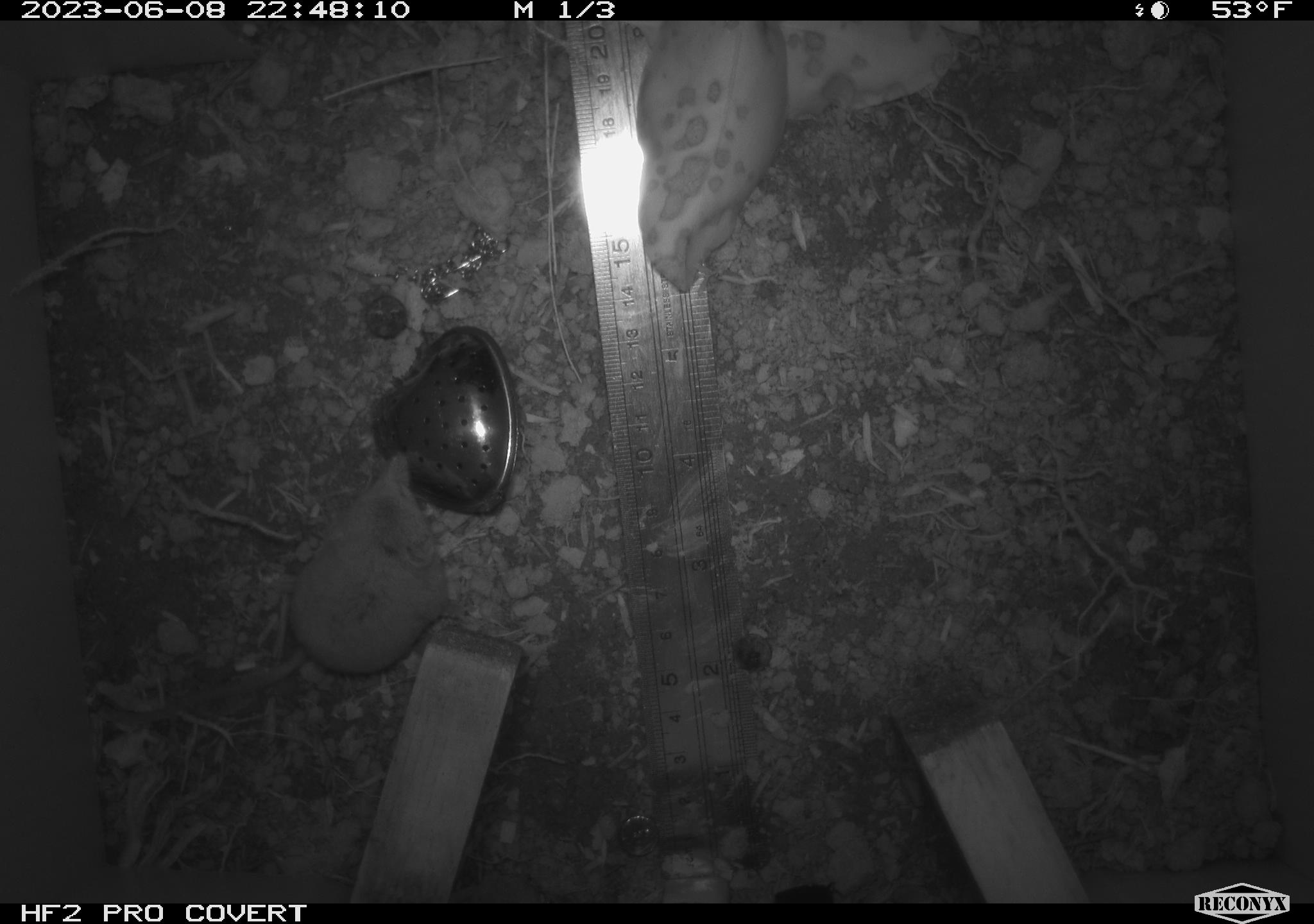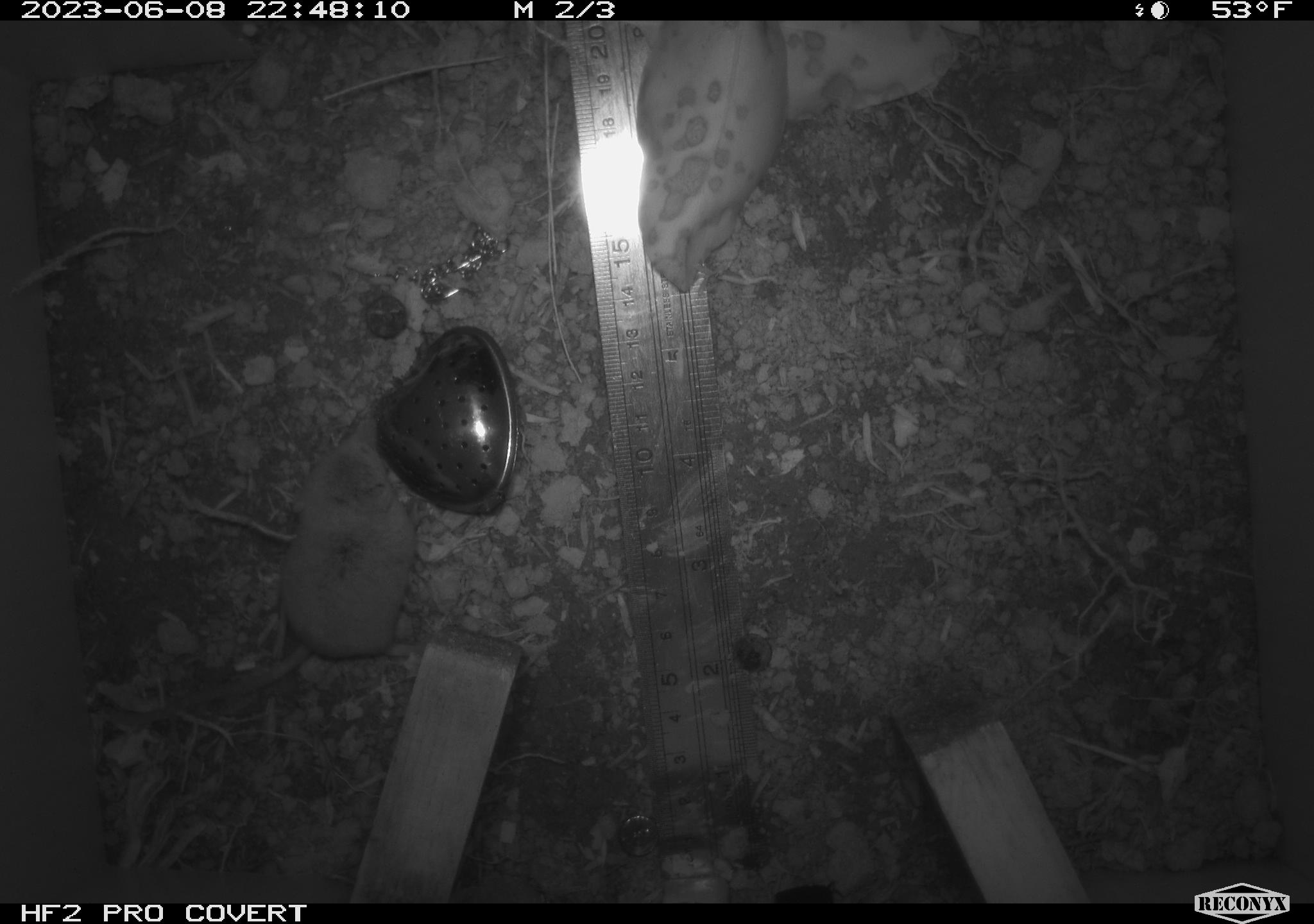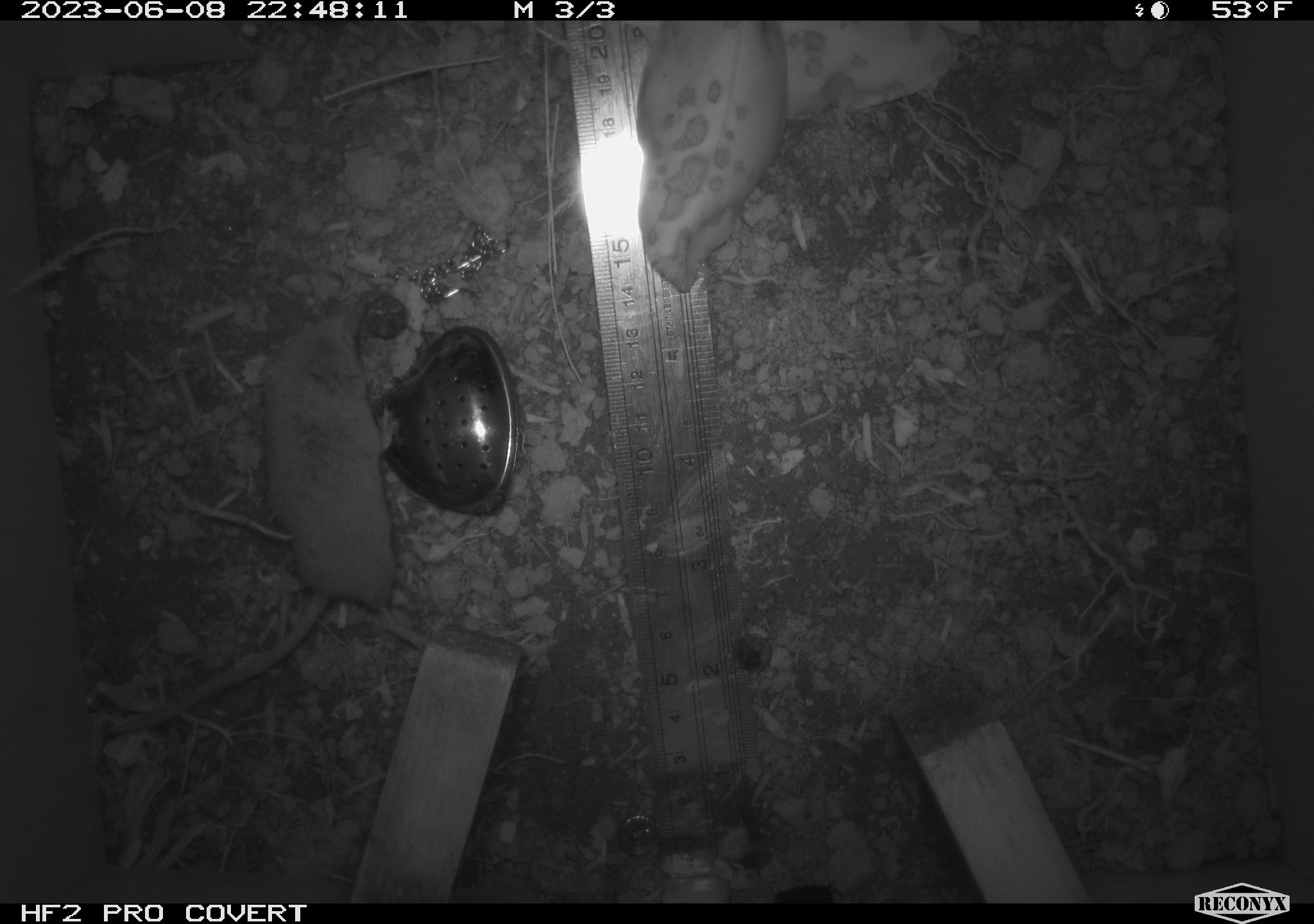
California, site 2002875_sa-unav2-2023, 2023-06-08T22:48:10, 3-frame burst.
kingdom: Animalia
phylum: Chordata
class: Mammalia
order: Eulipotyphla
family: Soricidae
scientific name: Soricidae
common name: shrews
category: soricidae family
Soricidae family (shrews) (Soricidae).